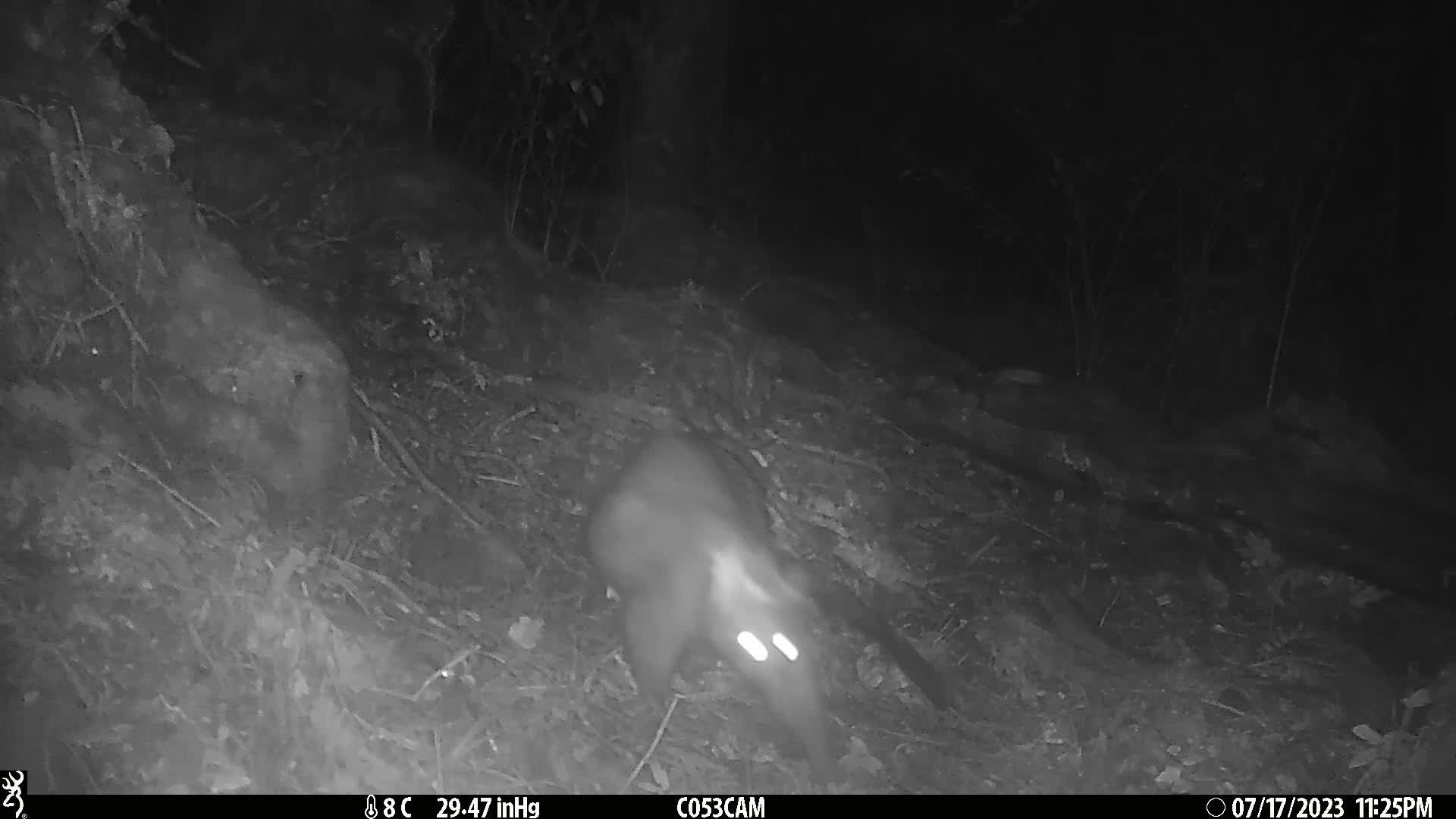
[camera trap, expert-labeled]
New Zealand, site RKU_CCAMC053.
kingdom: Animalia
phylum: Chordata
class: Mammalia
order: Diprotodontia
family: Phalangeridae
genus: Trichosurus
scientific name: Trichosurus vulpecula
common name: common brushtail possum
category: possum